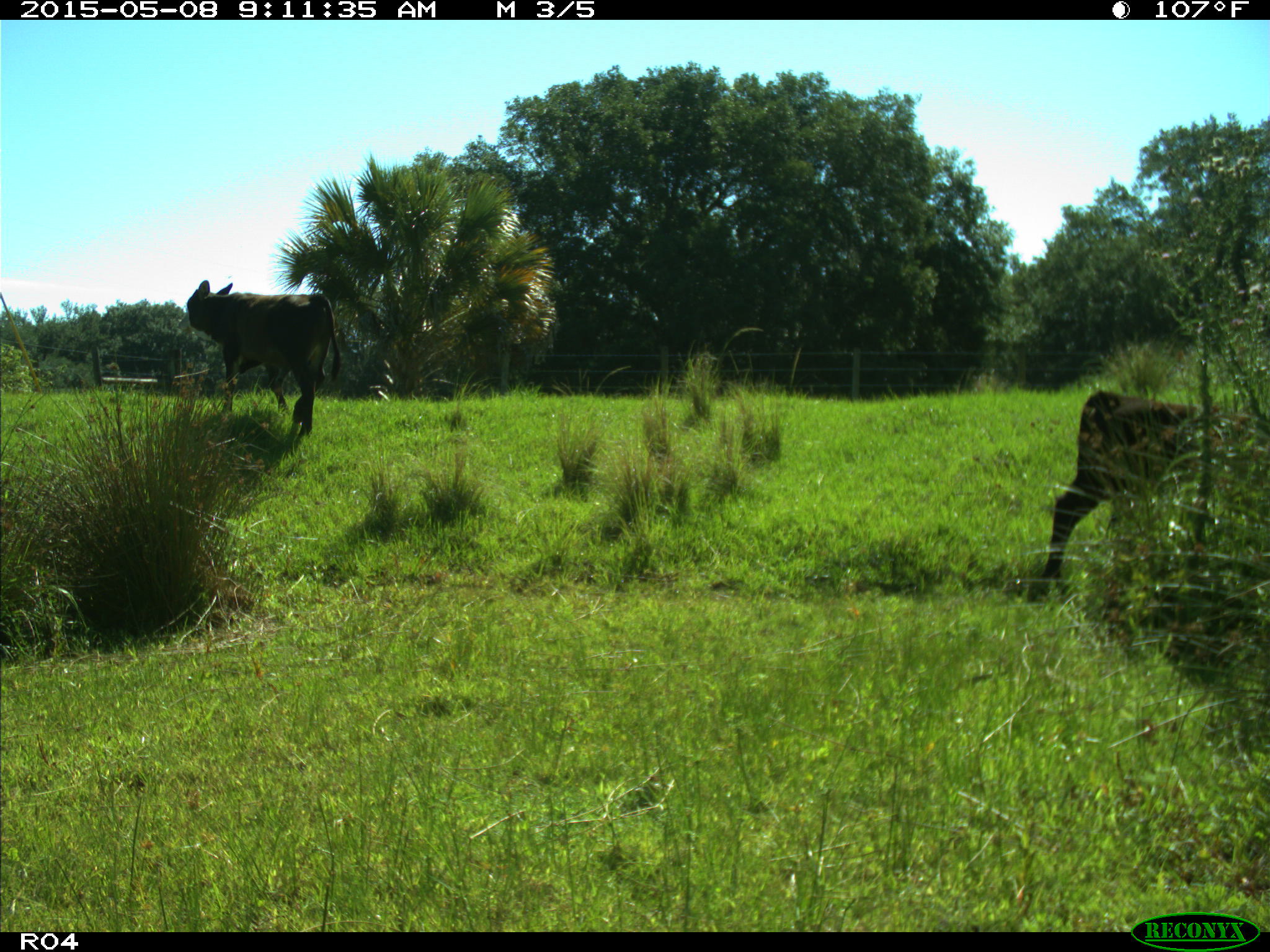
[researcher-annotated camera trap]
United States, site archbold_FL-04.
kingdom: Animalia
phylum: Chordata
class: Mammalia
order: Artiodactyla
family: Bovidae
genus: Bos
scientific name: Bos taurus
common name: domestic cow